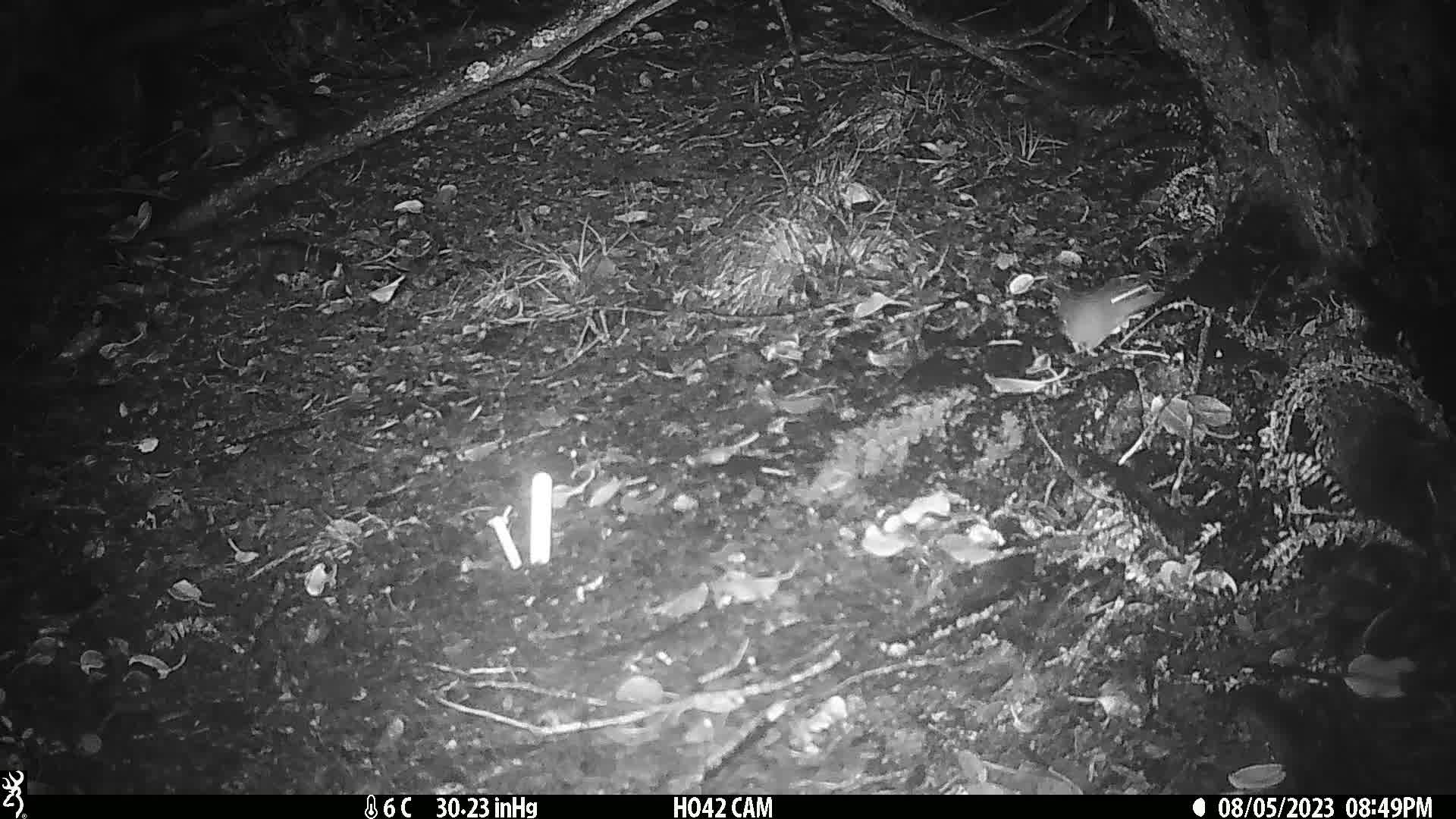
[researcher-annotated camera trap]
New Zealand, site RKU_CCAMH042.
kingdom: Animalia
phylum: Chordata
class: Mammalia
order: Rodentia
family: Muridae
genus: Rattus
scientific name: Rattus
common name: rat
Rat (Rattus).